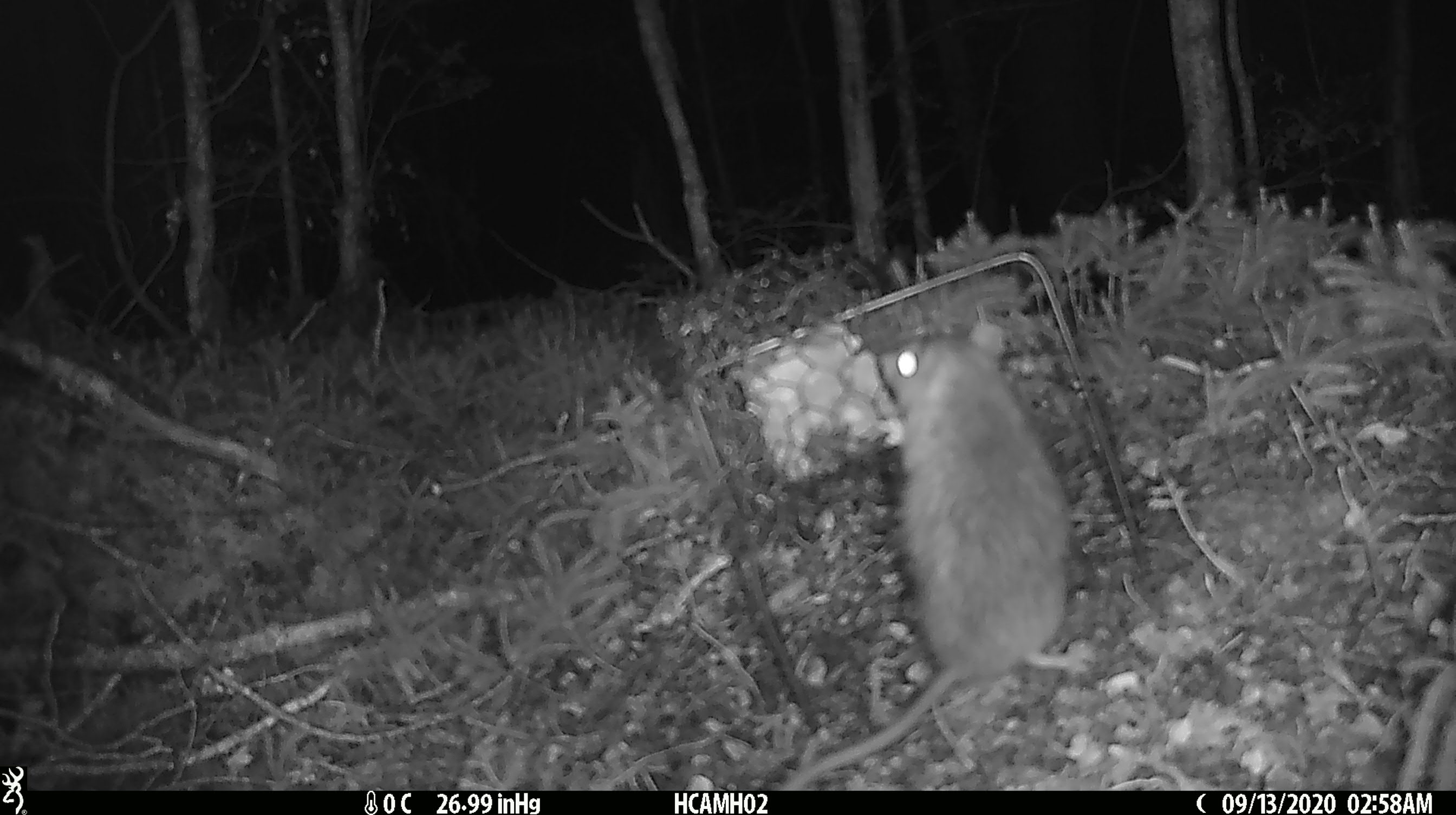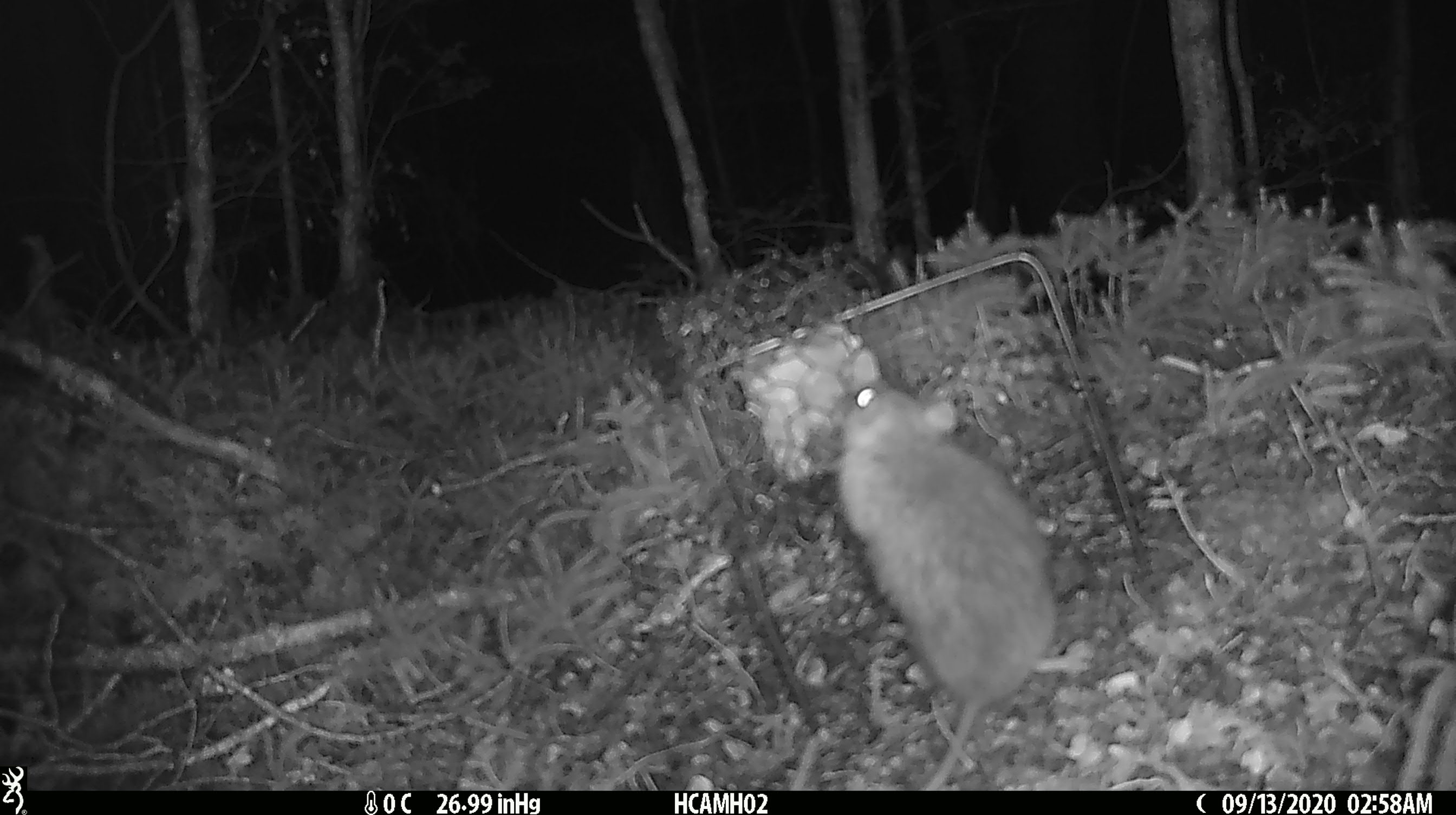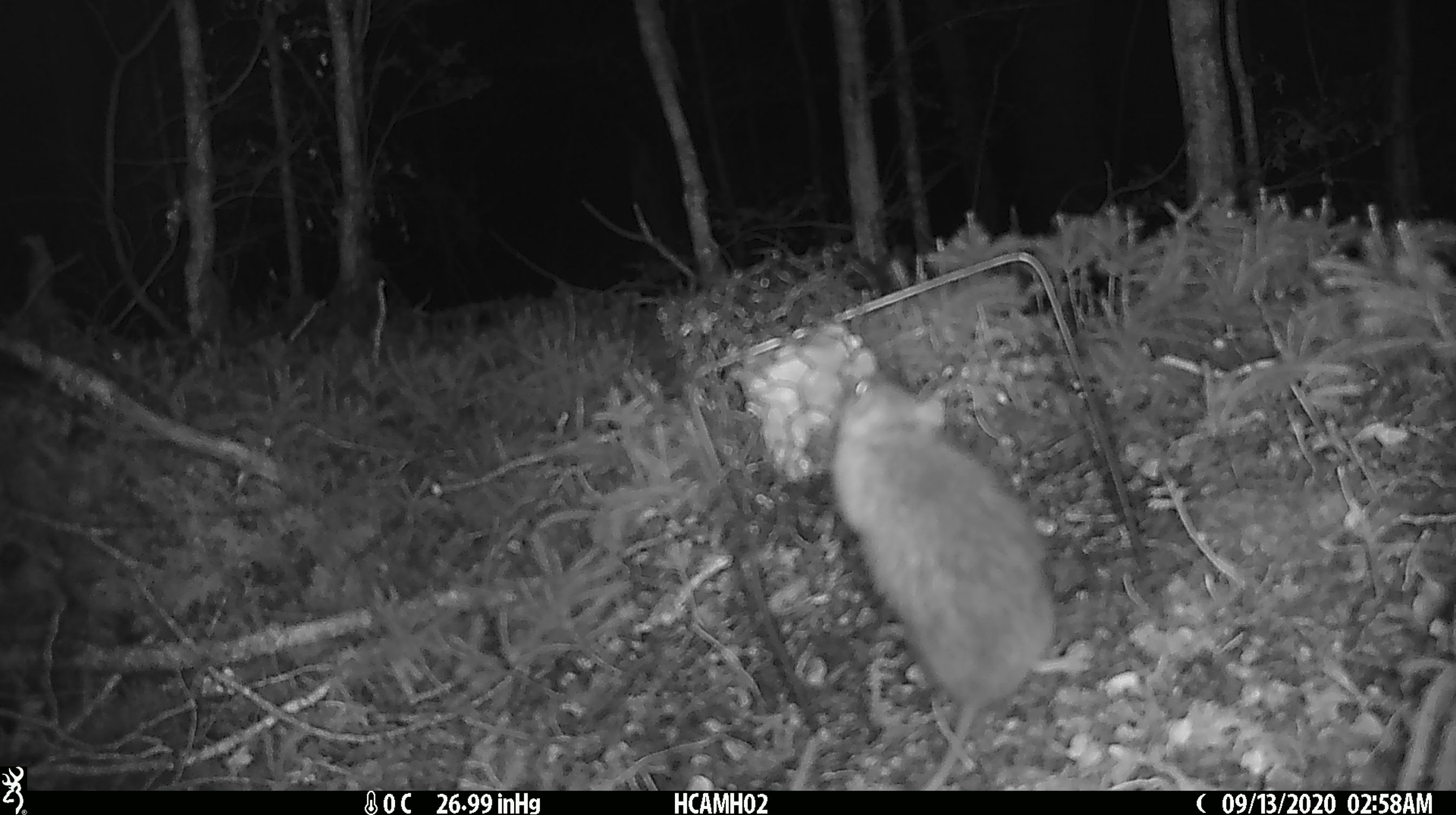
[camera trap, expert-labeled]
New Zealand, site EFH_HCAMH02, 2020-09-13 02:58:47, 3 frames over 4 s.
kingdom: Animalia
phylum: Chordata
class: Mammalia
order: Rodentia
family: Muridae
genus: Rattus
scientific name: Rattus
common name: rat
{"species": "rat (Rattus)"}